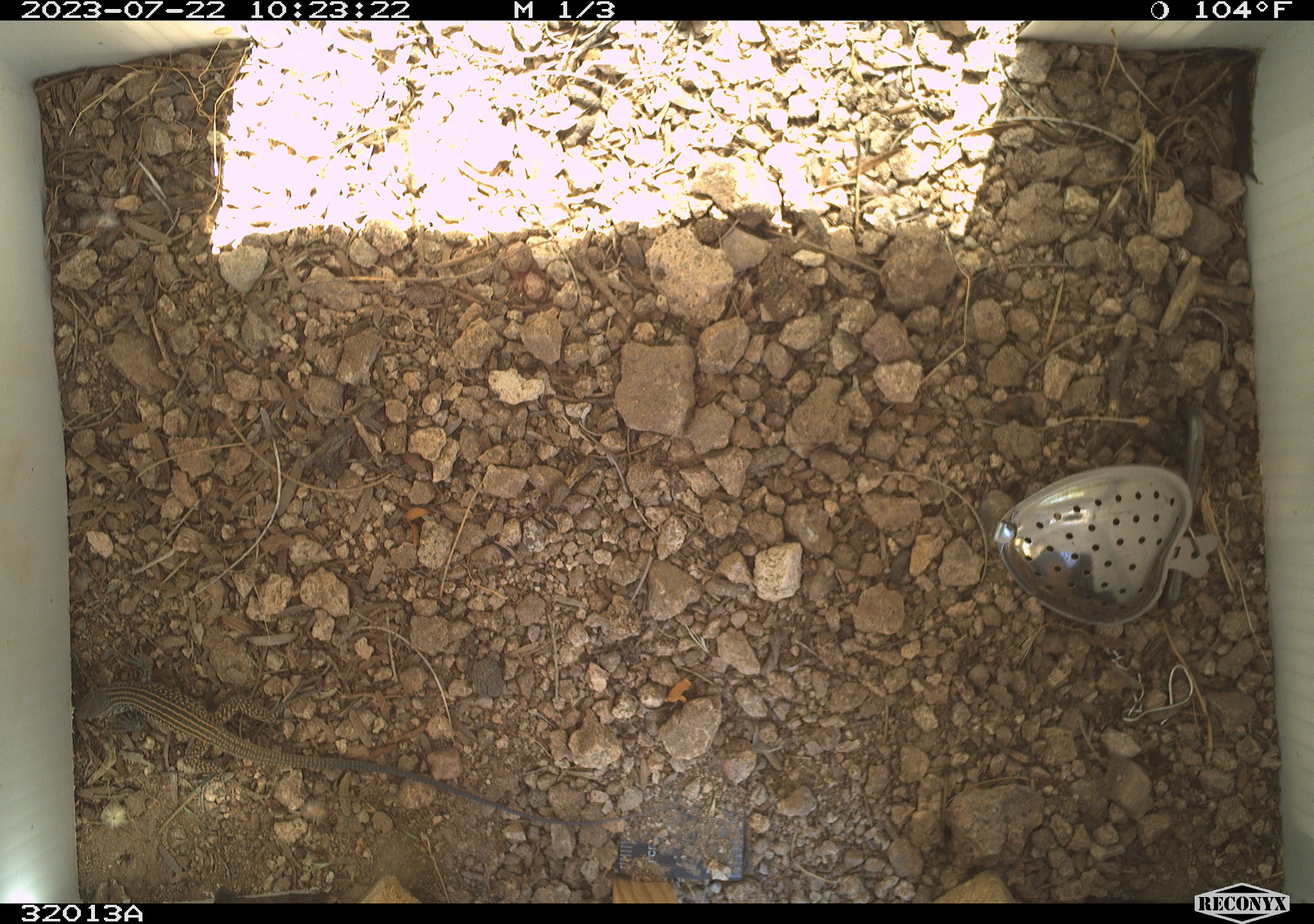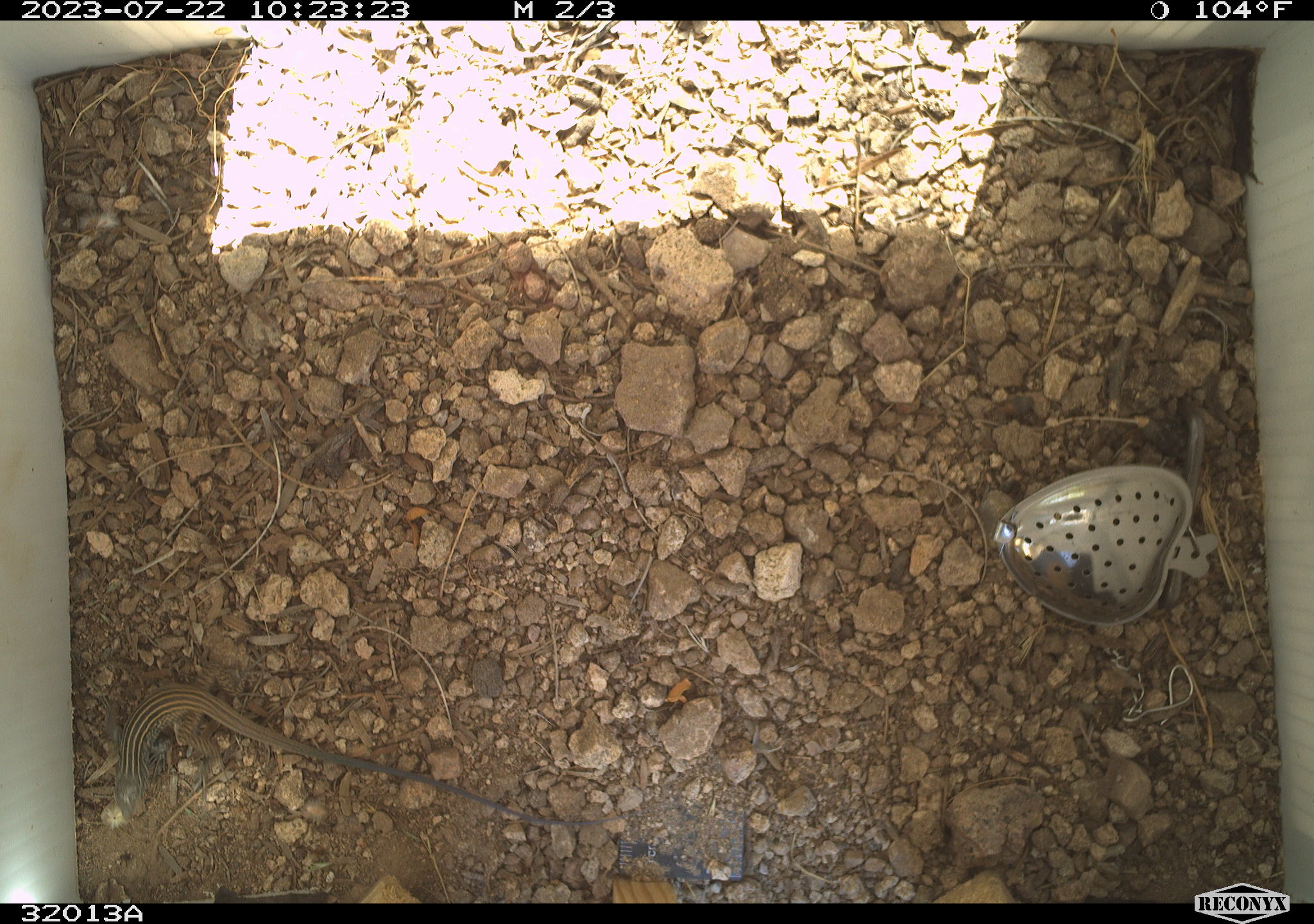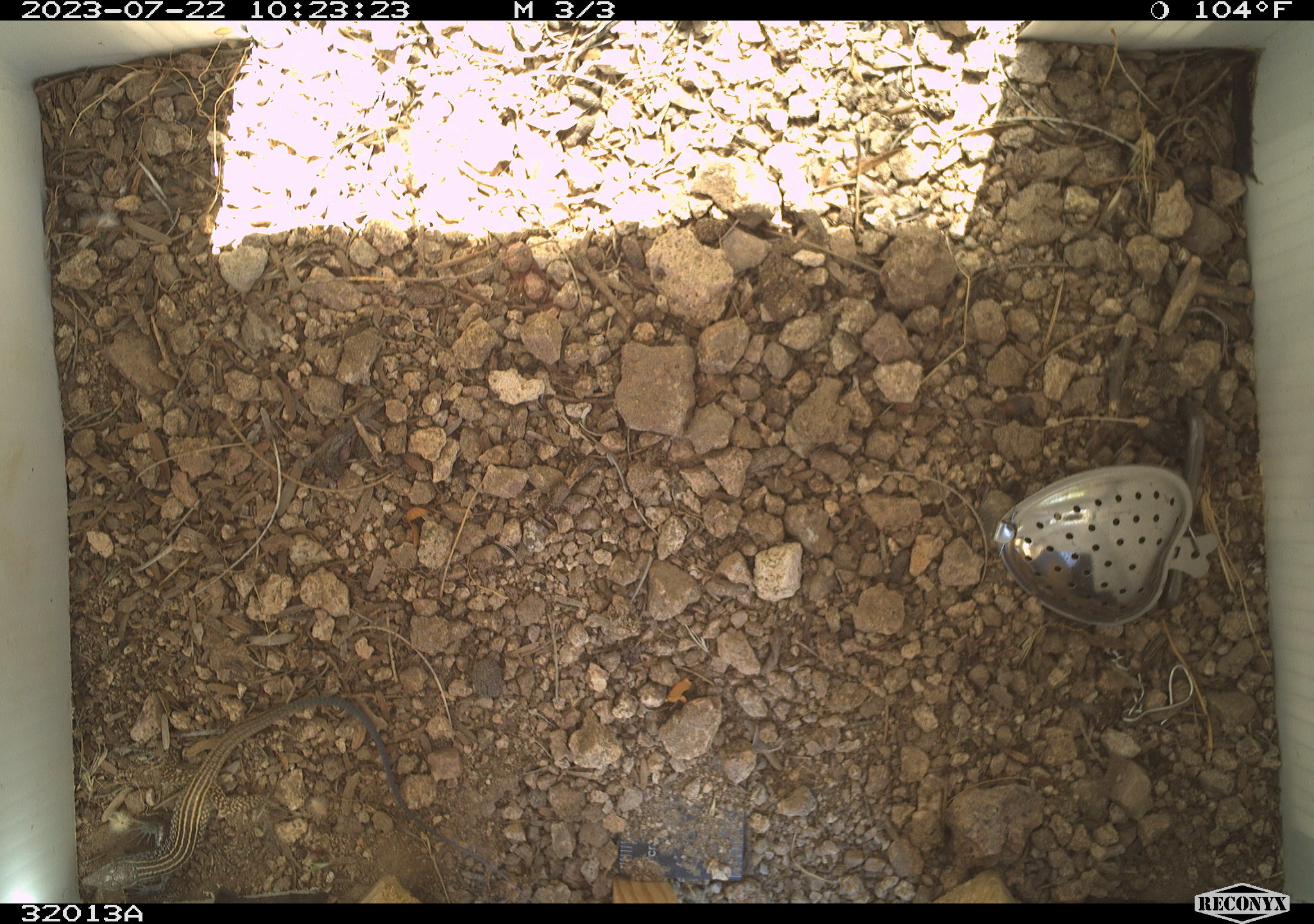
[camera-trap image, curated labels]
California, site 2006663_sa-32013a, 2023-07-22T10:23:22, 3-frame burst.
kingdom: Animalia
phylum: Chordata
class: Reptilia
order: Squamata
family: Teiidae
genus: Aspidoscelis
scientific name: Aspidoscelis tigris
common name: western whiptail